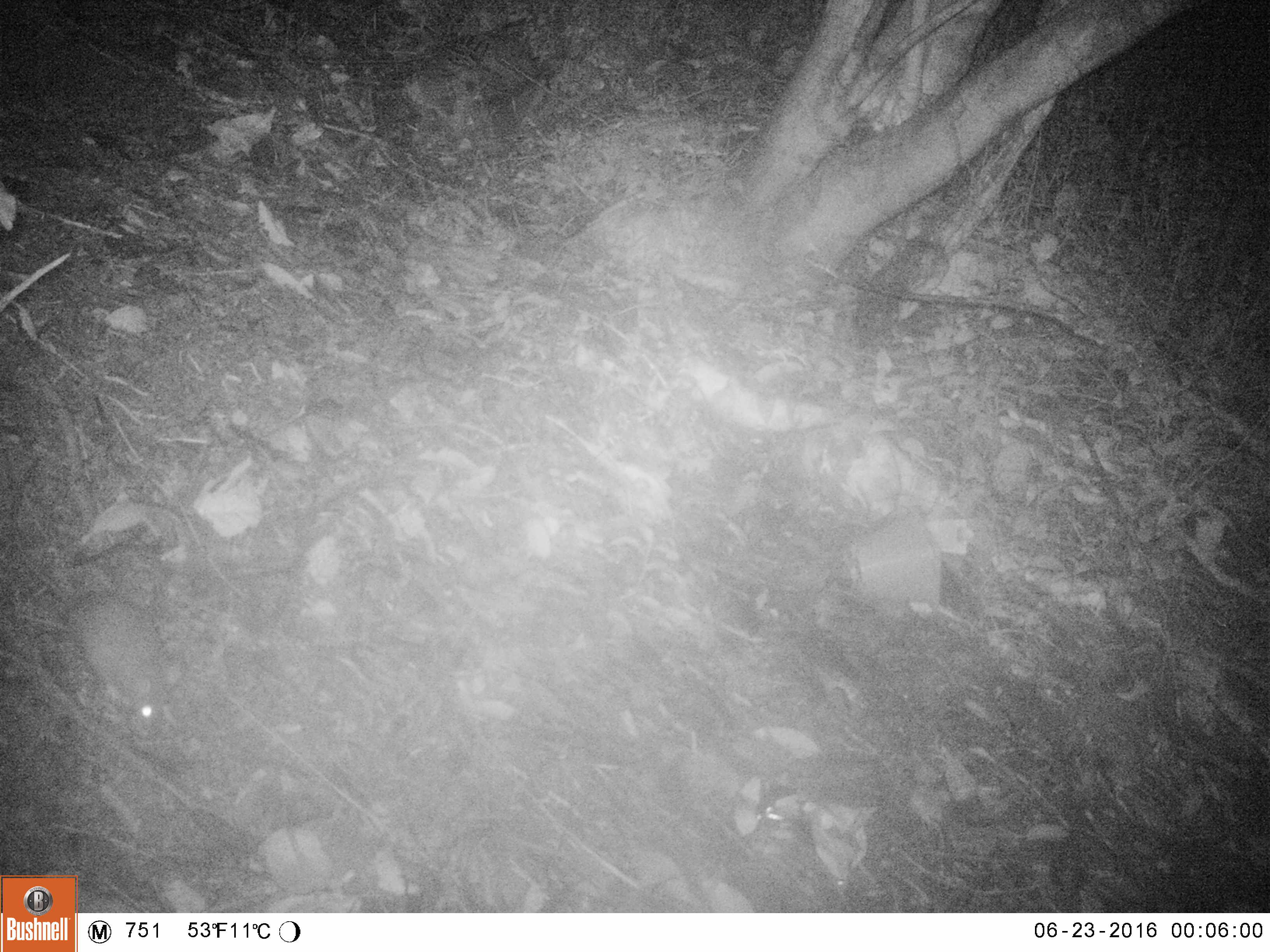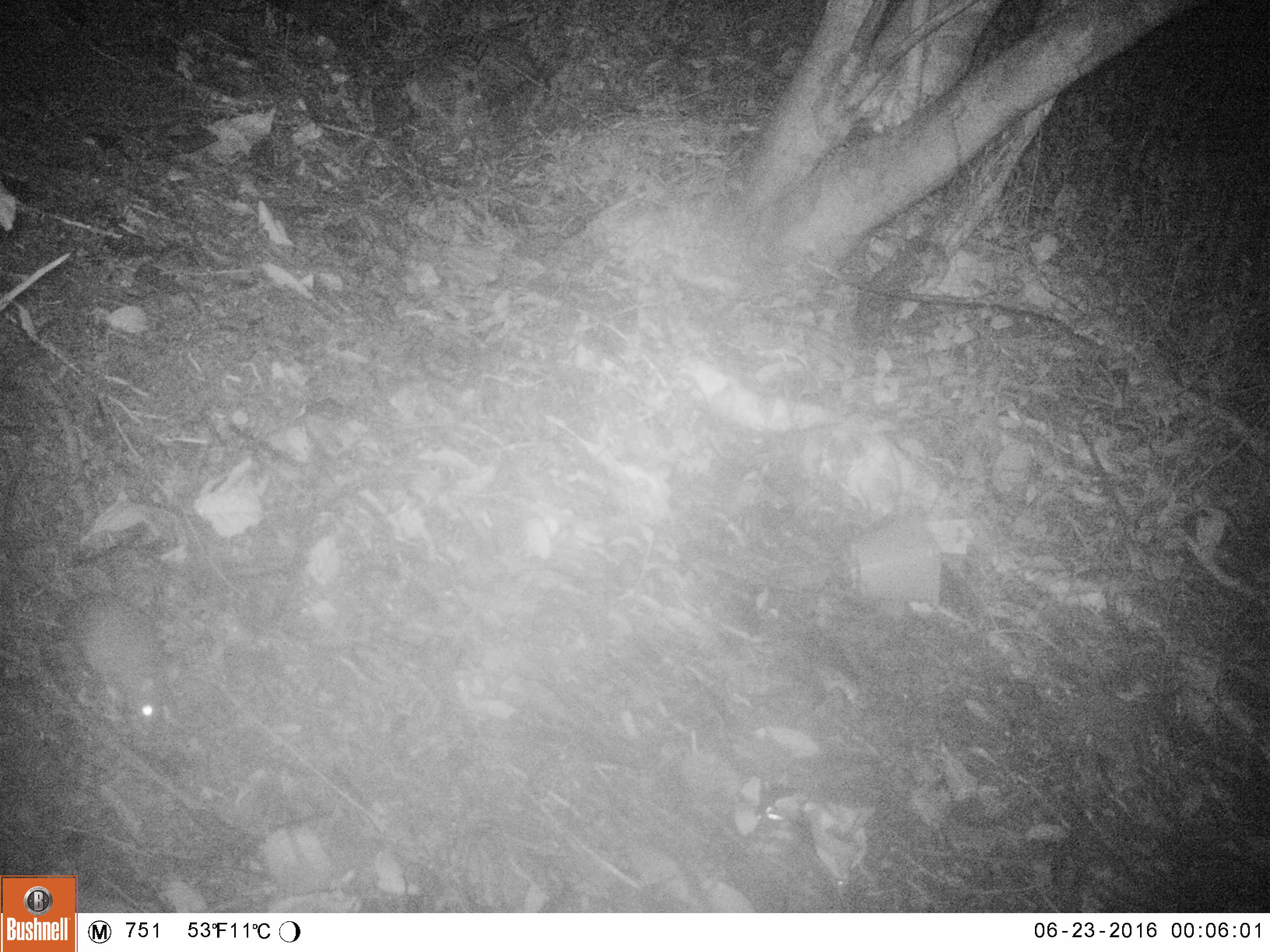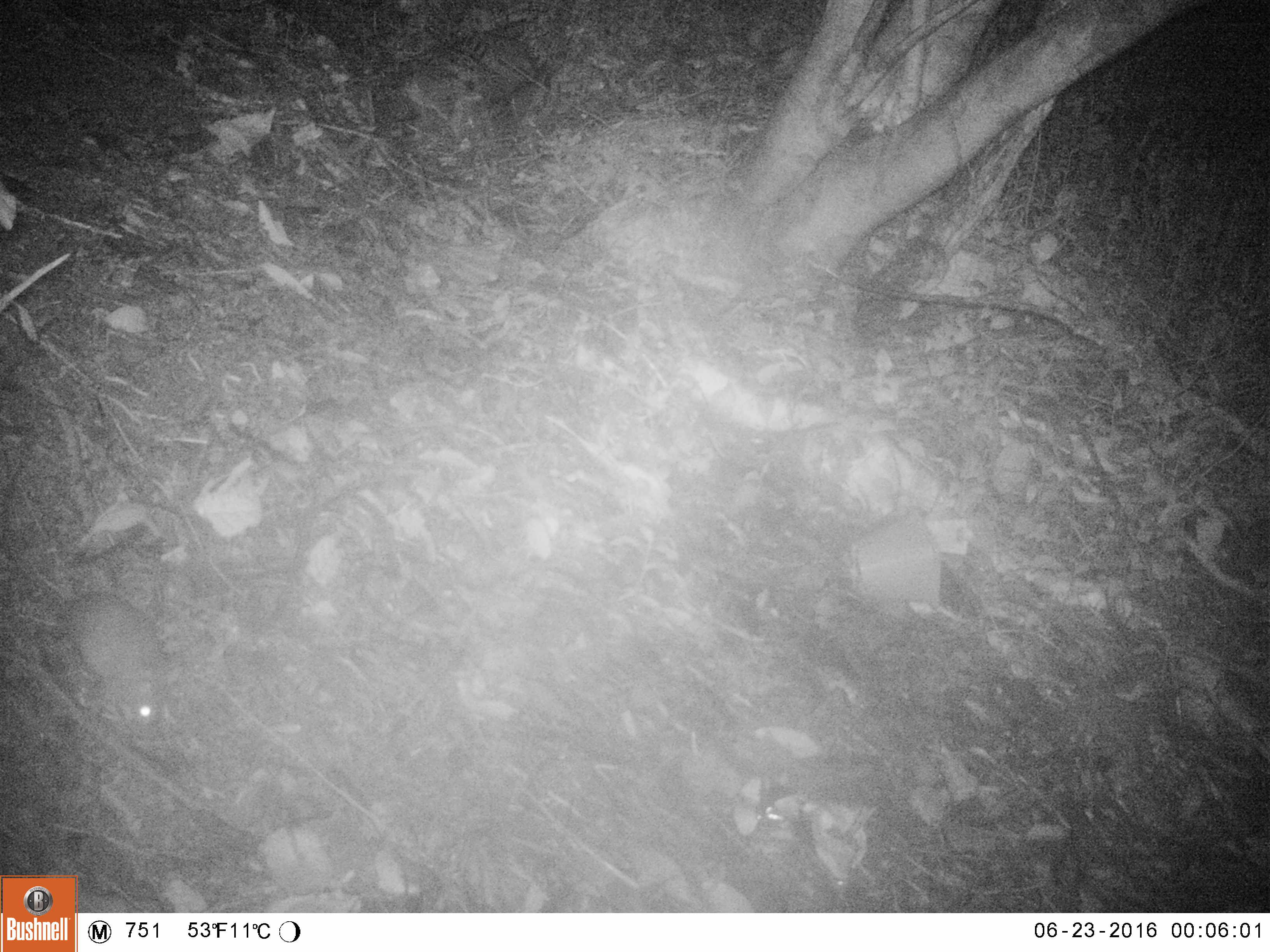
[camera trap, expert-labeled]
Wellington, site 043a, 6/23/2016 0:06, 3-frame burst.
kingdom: Animalia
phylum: Chordata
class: Mammalia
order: Rodentia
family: Muridae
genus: Rattus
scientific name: Rattus rattus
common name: ship rat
Ship rat (Rattus rattus).